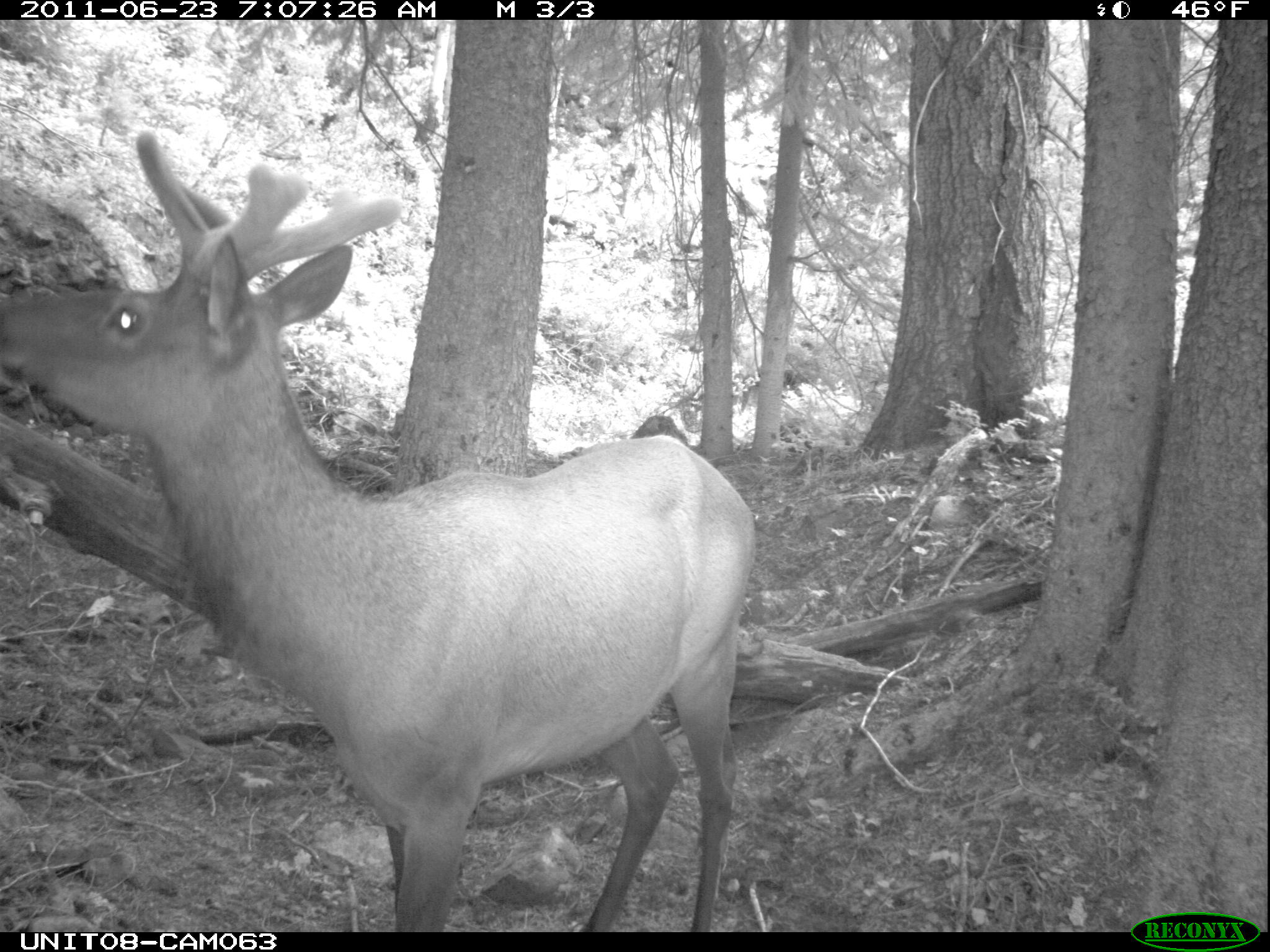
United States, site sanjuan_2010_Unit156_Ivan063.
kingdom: Animalia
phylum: Chordata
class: Mammalia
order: Artiodactyla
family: Cervidae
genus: Cervus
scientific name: Cervus elaphus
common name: red deer